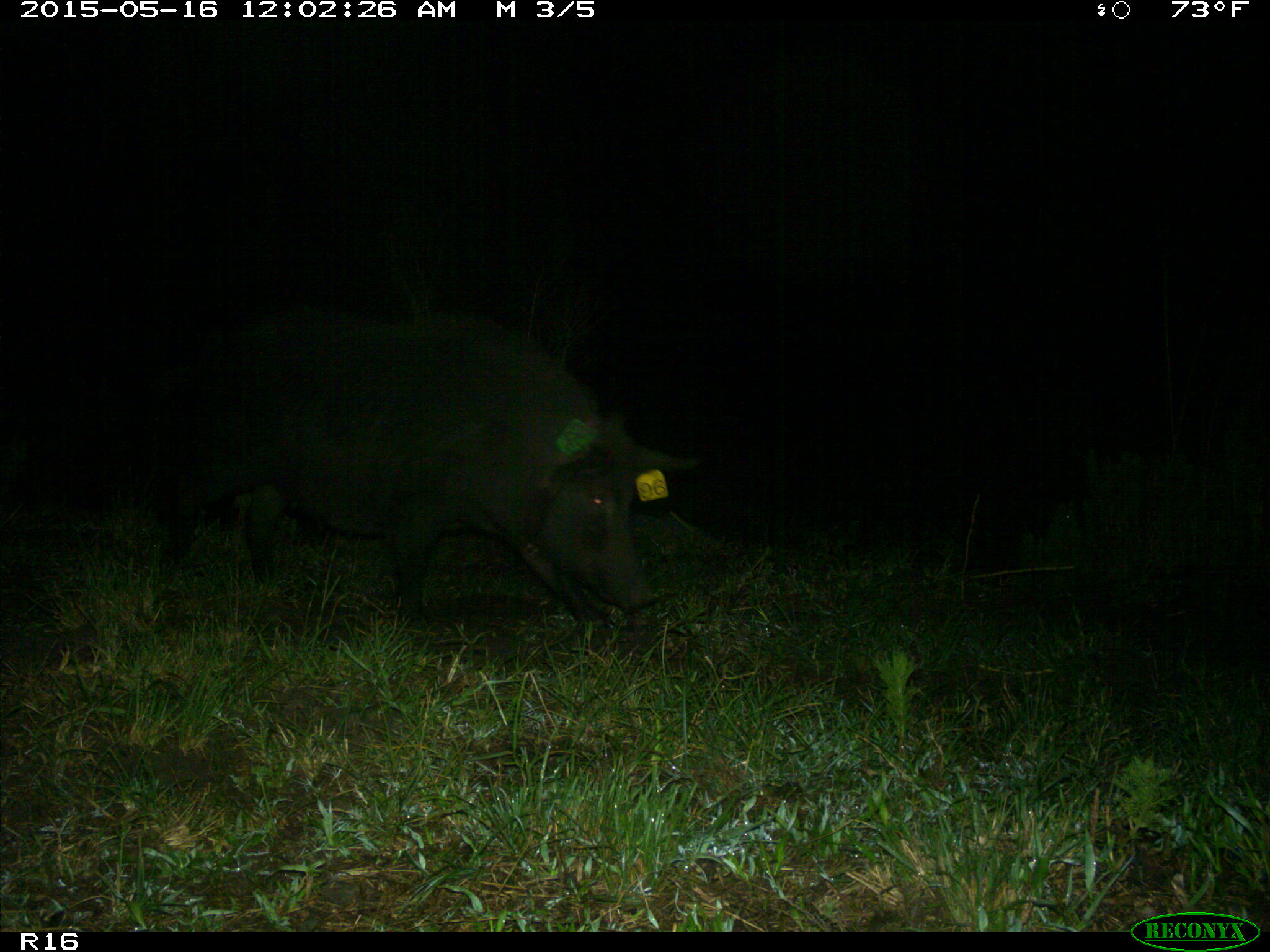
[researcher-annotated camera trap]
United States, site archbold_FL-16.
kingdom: Animalia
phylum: Chordata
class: Mammalia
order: Artiodactyla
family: Suidae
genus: Sus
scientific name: Sus scrofa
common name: wild boar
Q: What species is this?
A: Sus scrofa (wild boar).